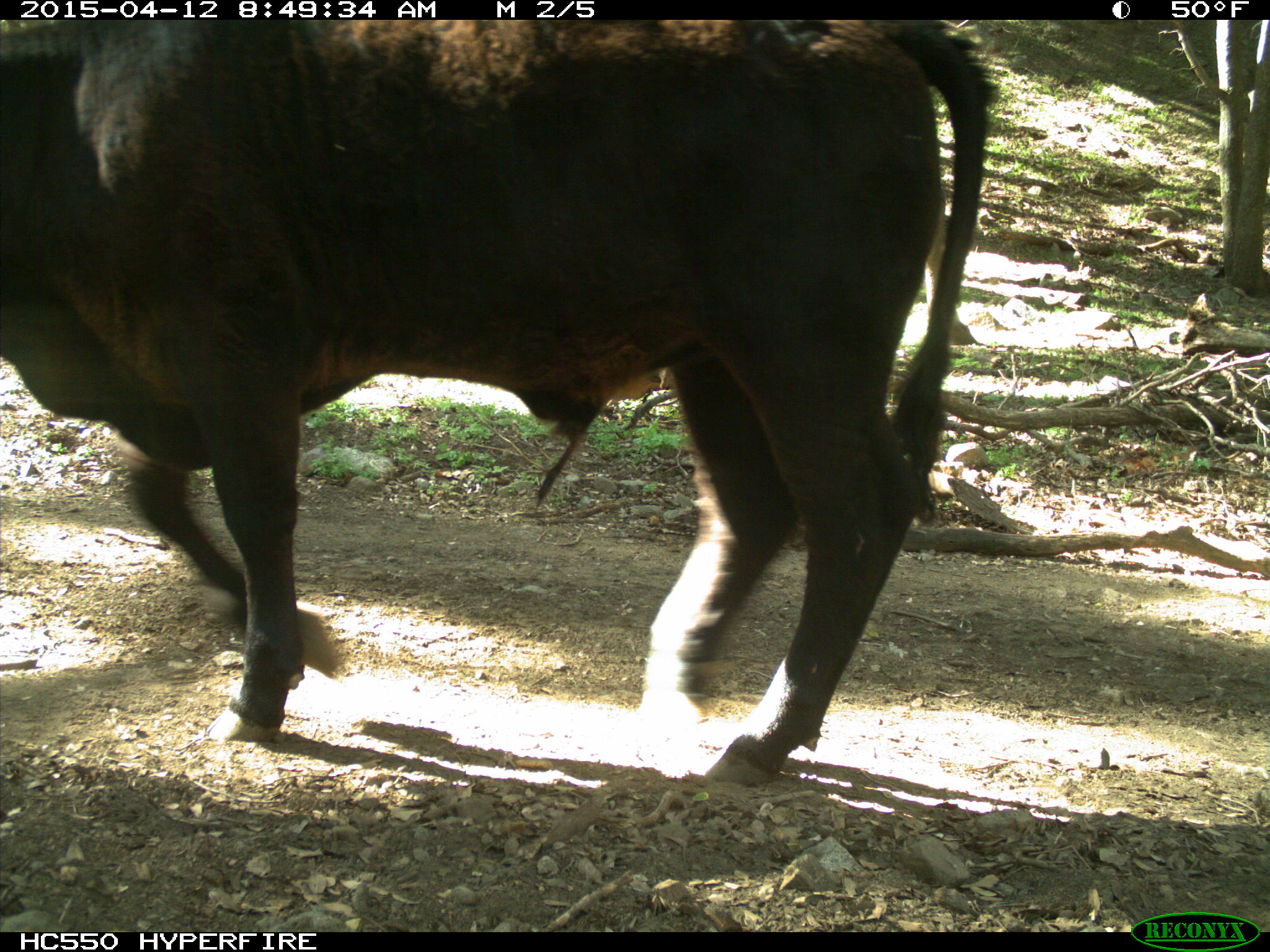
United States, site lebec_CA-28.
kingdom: Animalia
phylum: Chordata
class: Mammalia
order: Artiodactyla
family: Bovidae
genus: Bos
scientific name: Bos taurus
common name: domestic cow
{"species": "Bos taurus (domestic cow)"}